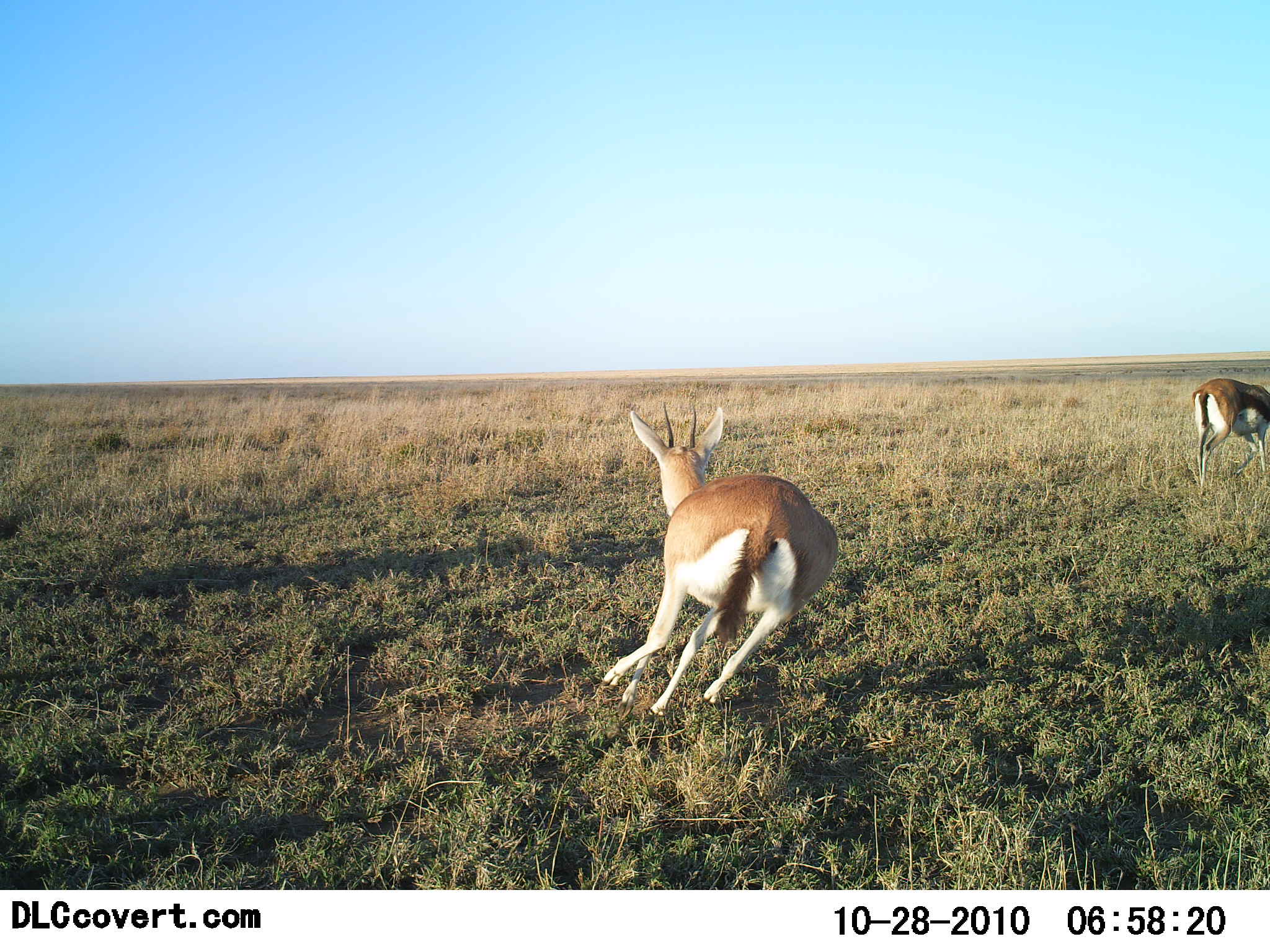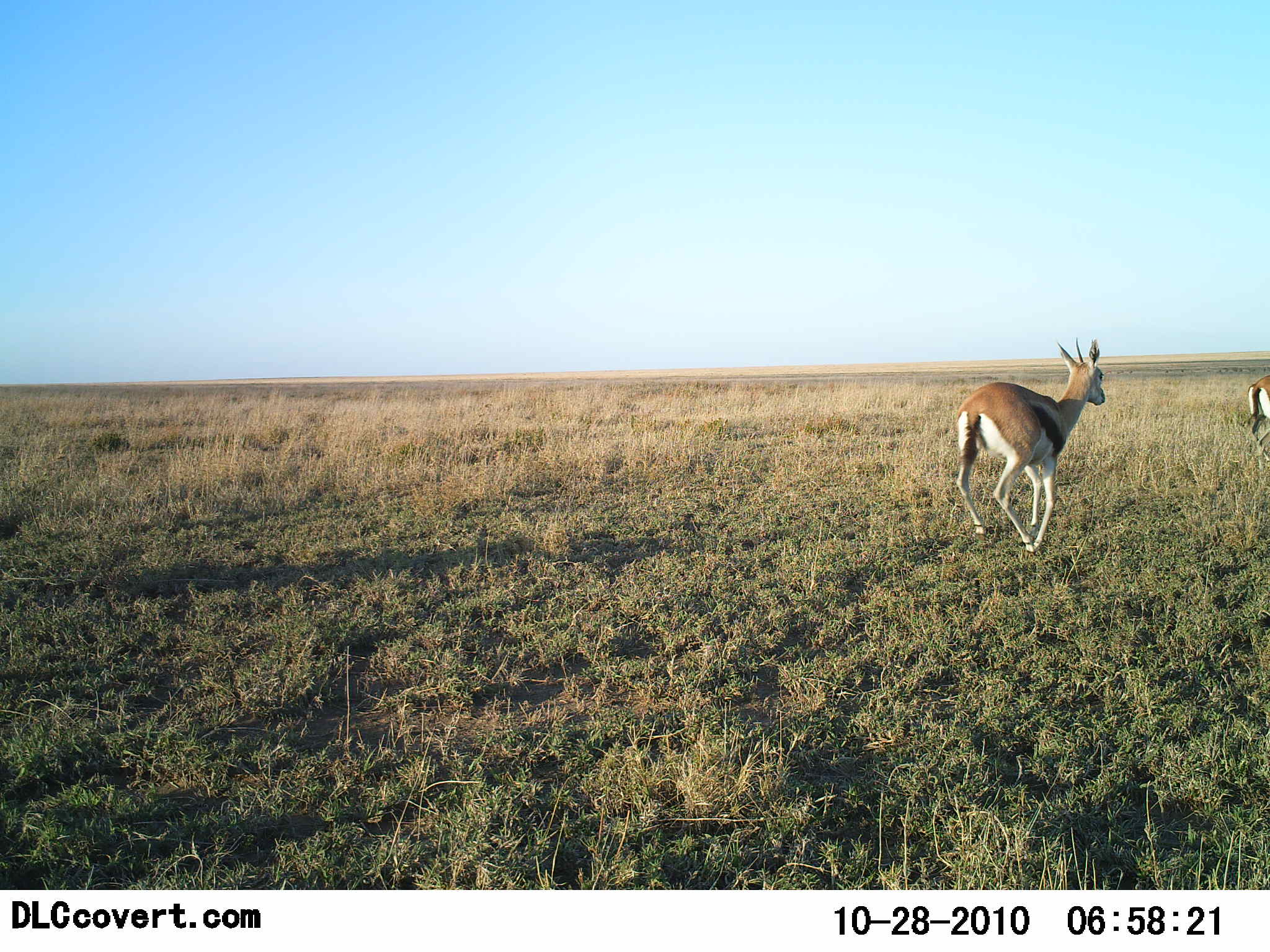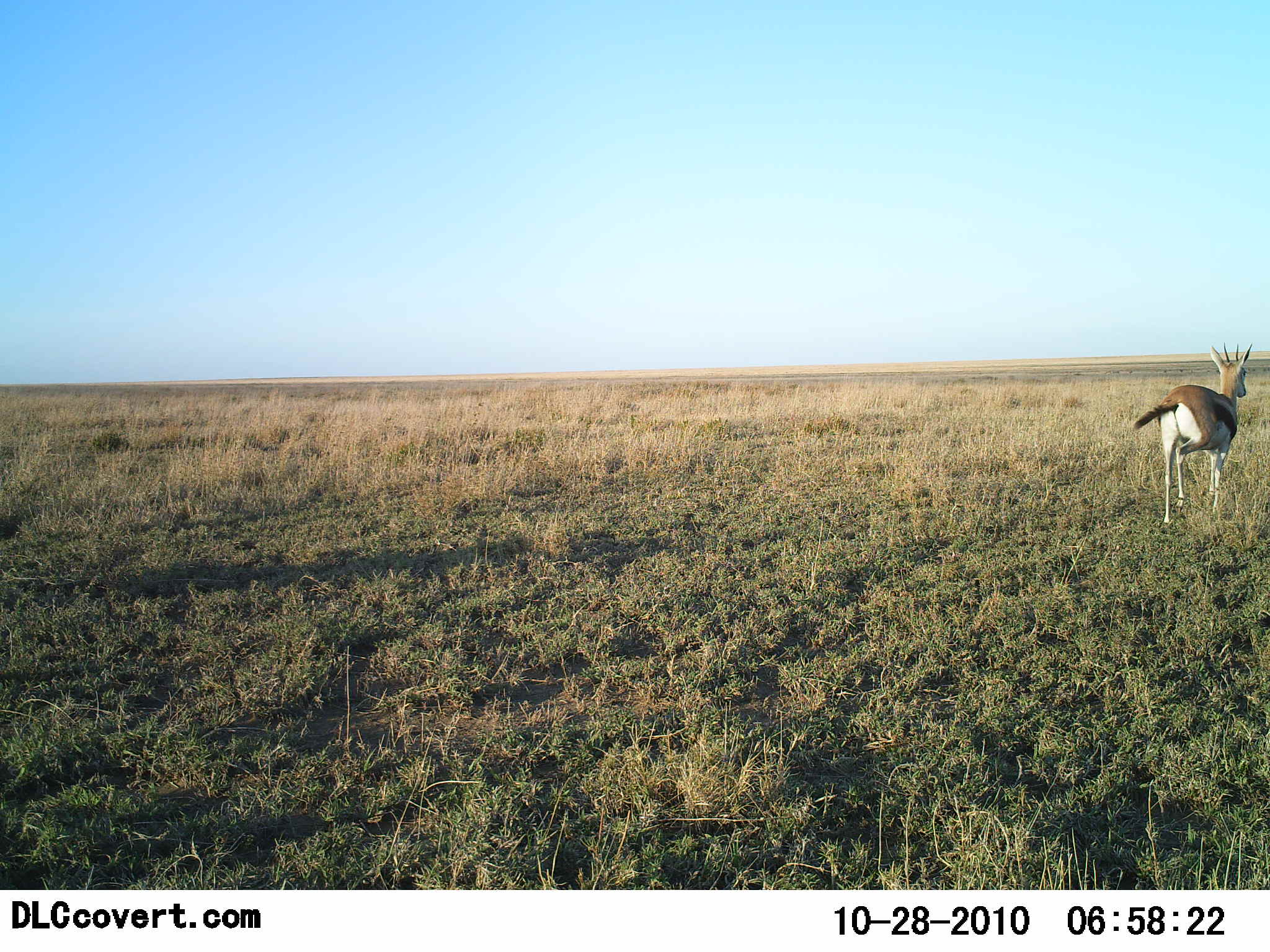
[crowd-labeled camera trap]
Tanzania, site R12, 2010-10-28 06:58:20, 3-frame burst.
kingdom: Animalia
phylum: Chordata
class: Mammalia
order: Artiodactyla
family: Bovidae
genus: Eudorcas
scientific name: Eudorcas thomsonii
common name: thomson's gazelle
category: gazellethomsons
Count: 2.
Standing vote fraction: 0%.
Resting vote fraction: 0%.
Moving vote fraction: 100%.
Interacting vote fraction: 16%.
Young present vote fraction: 0%.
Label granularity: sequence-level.